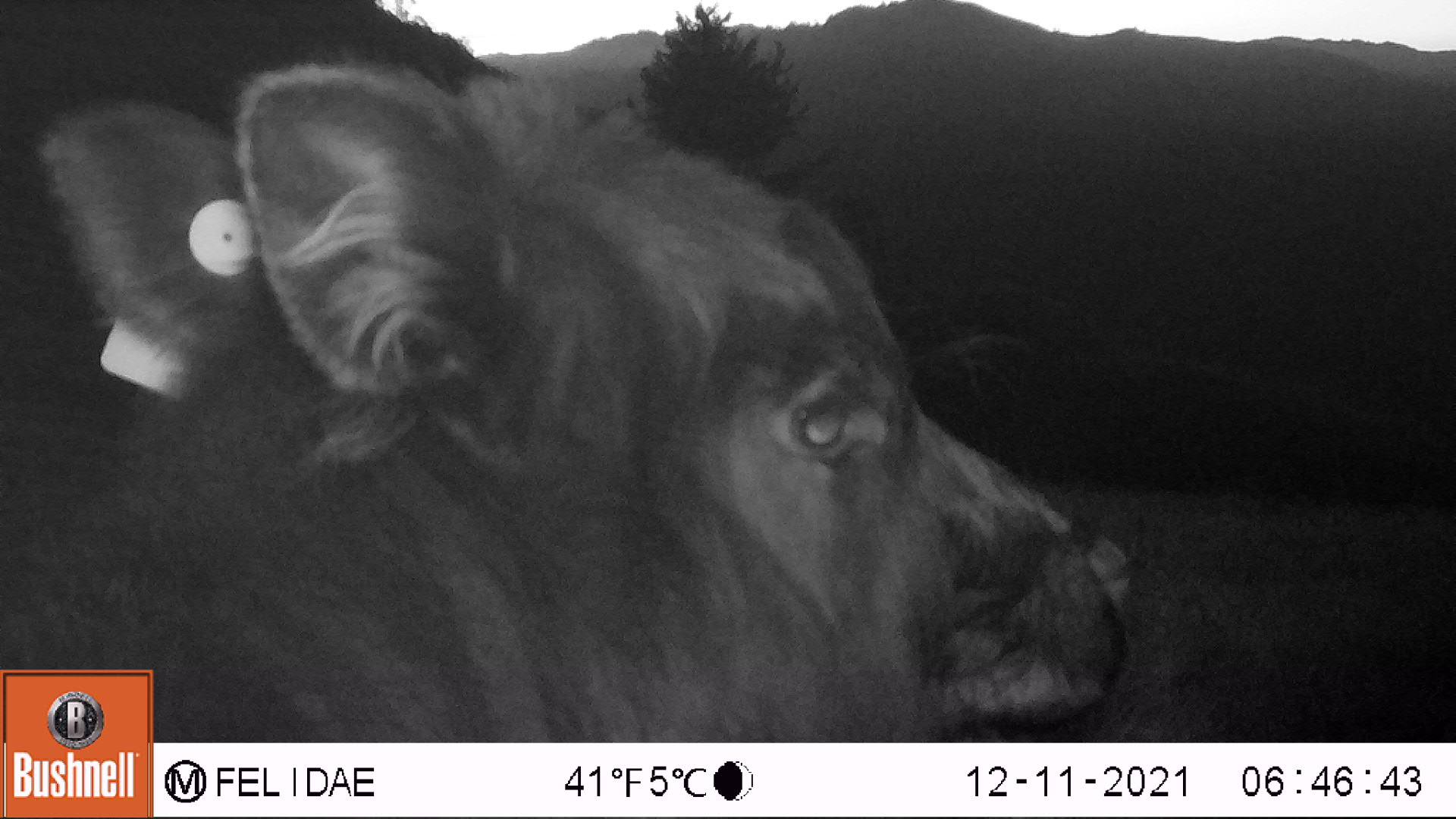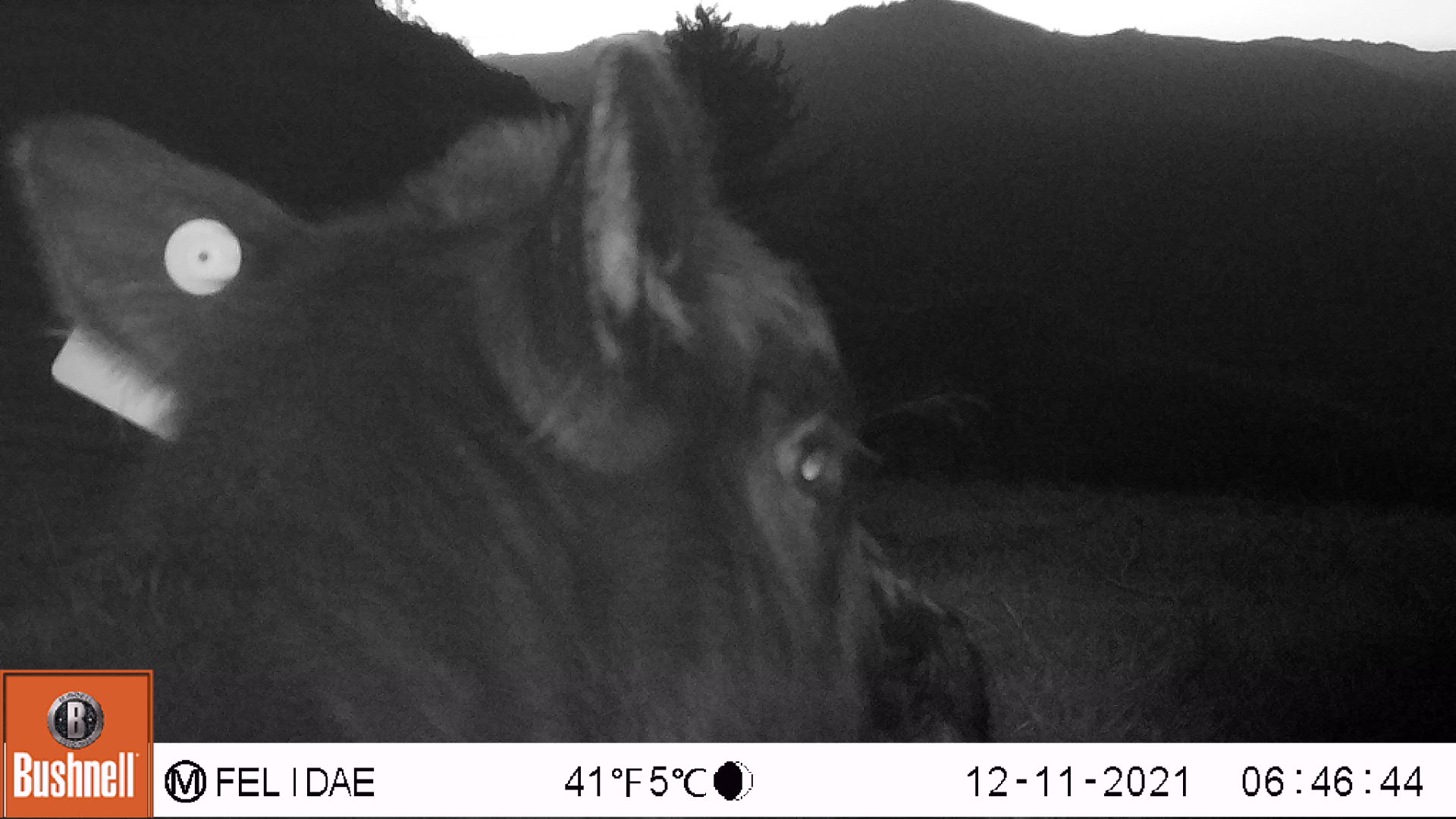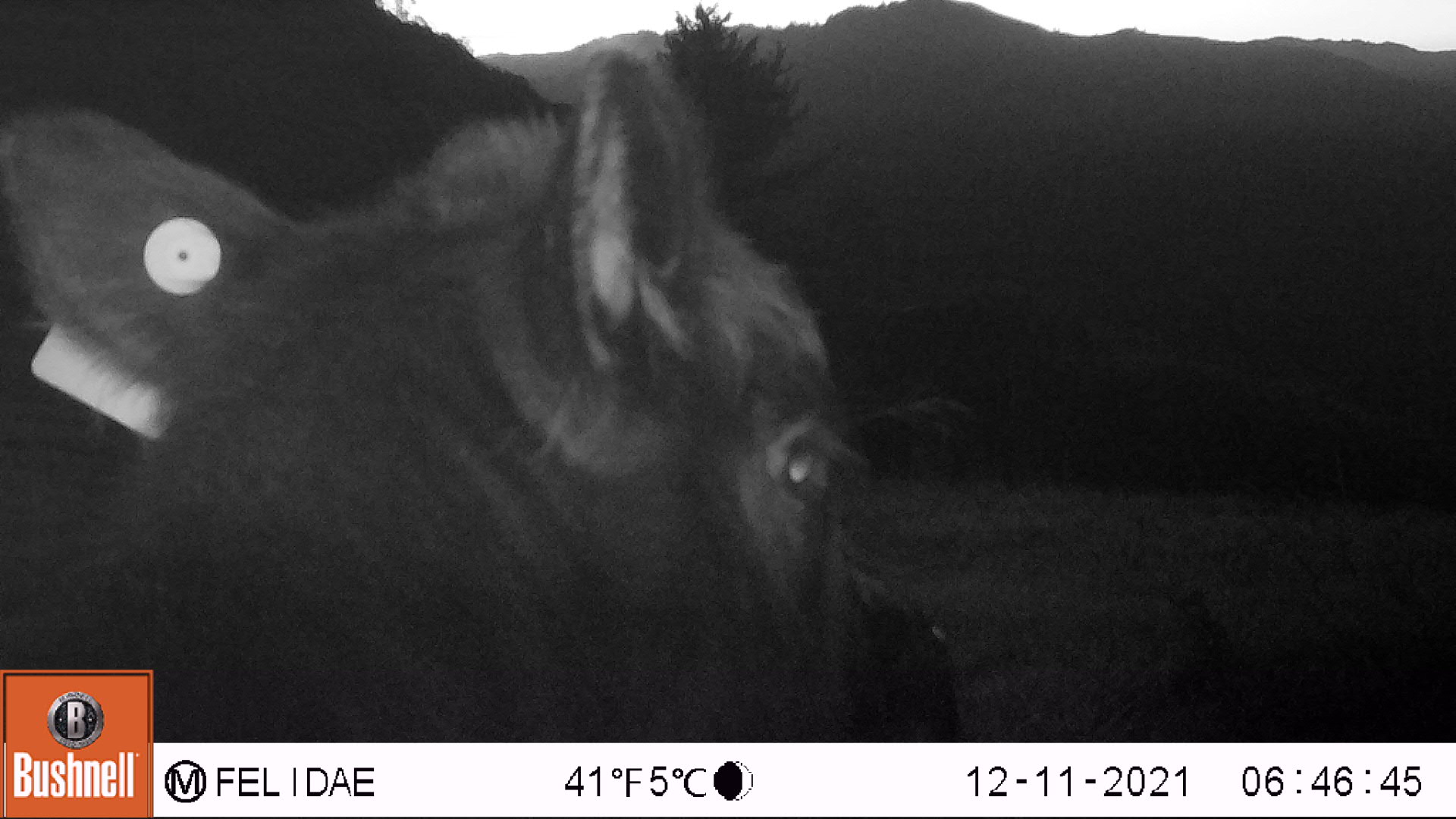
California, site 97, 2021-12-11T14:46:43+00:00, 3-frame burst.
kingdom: Animalia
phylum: Chordata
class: Mammalia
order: Artiodactyla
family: Bovidae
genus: Bos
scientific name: Bos taurus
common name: domestic cattle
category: cattle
Cattle (domestic cattle) (Bos taurus).